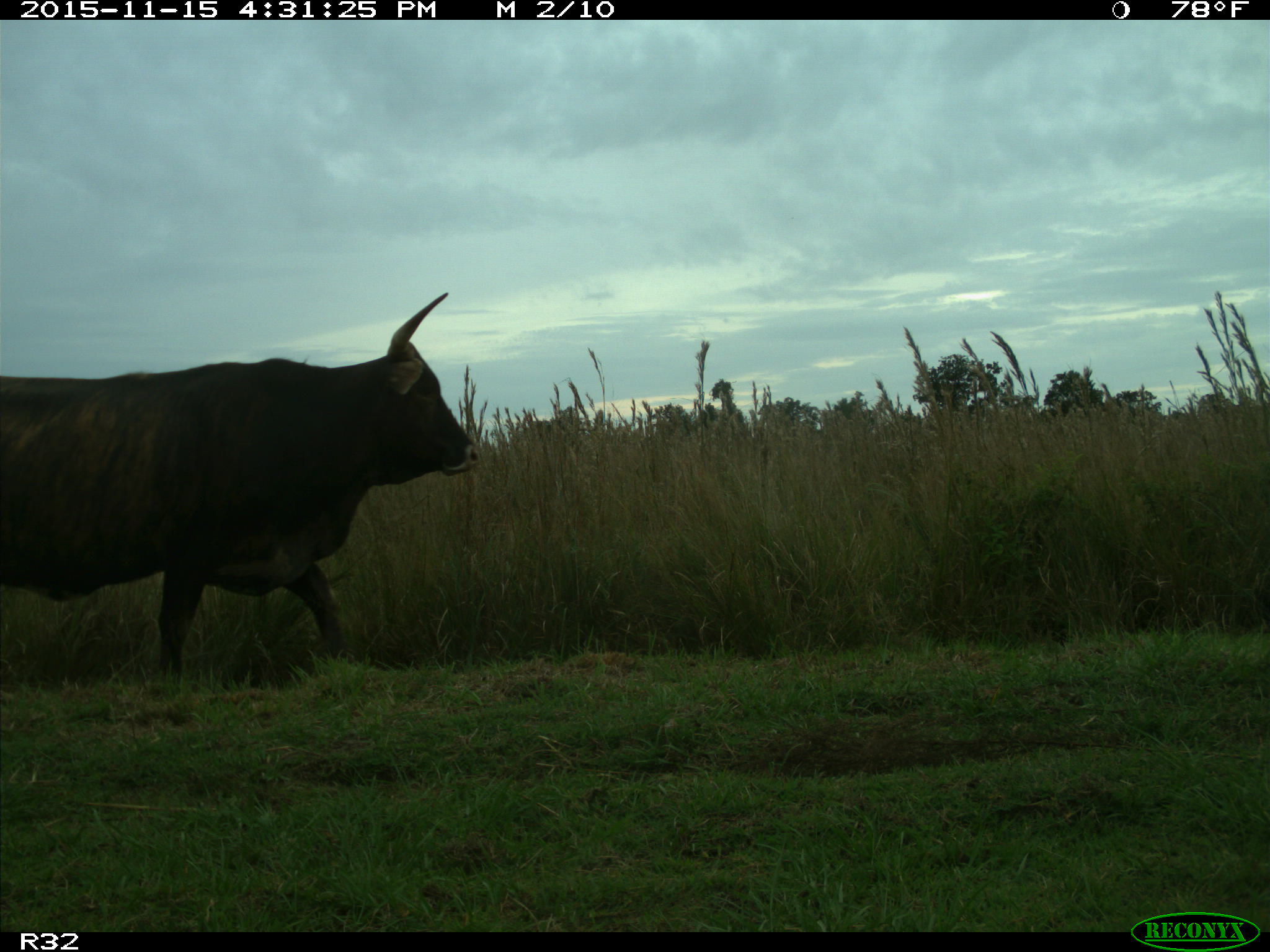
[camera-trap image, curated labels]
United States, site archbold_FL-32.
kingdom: Animalia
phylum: Chordata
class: Mammalia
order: Artiodactyla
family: Bovidae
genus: Bos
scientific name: Bos taurus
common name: domestic cow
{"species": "Bos taurus (domestic cow)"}